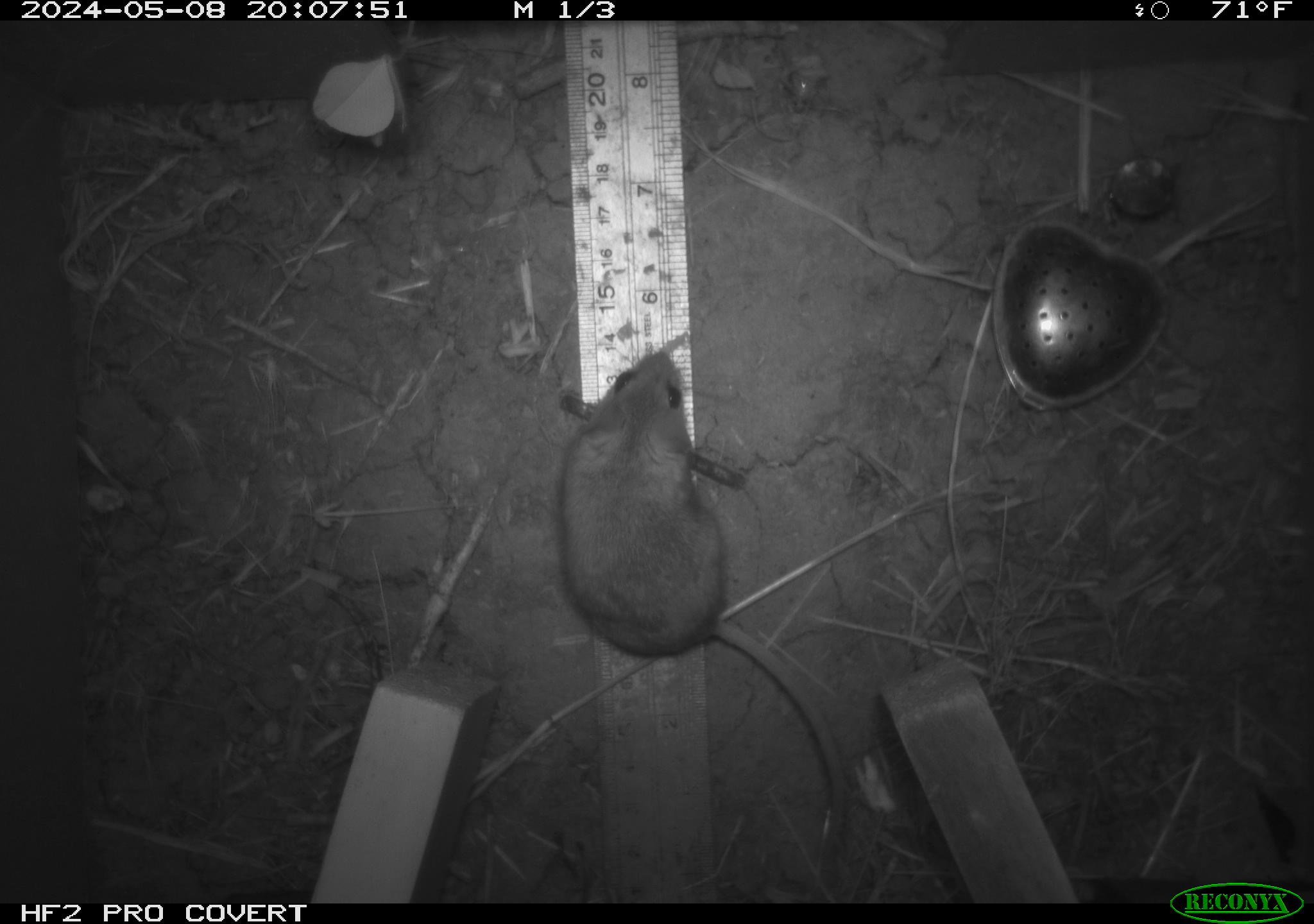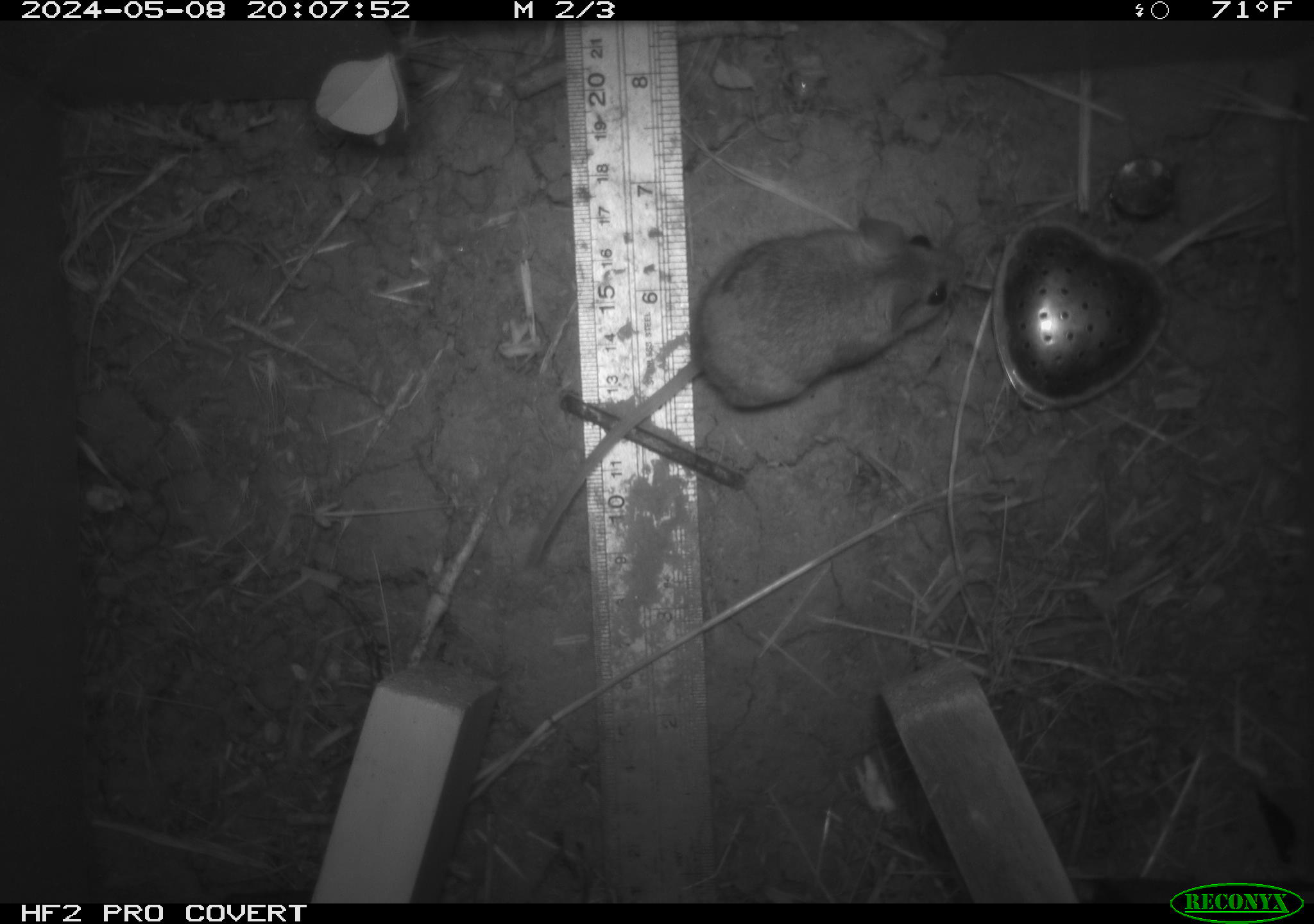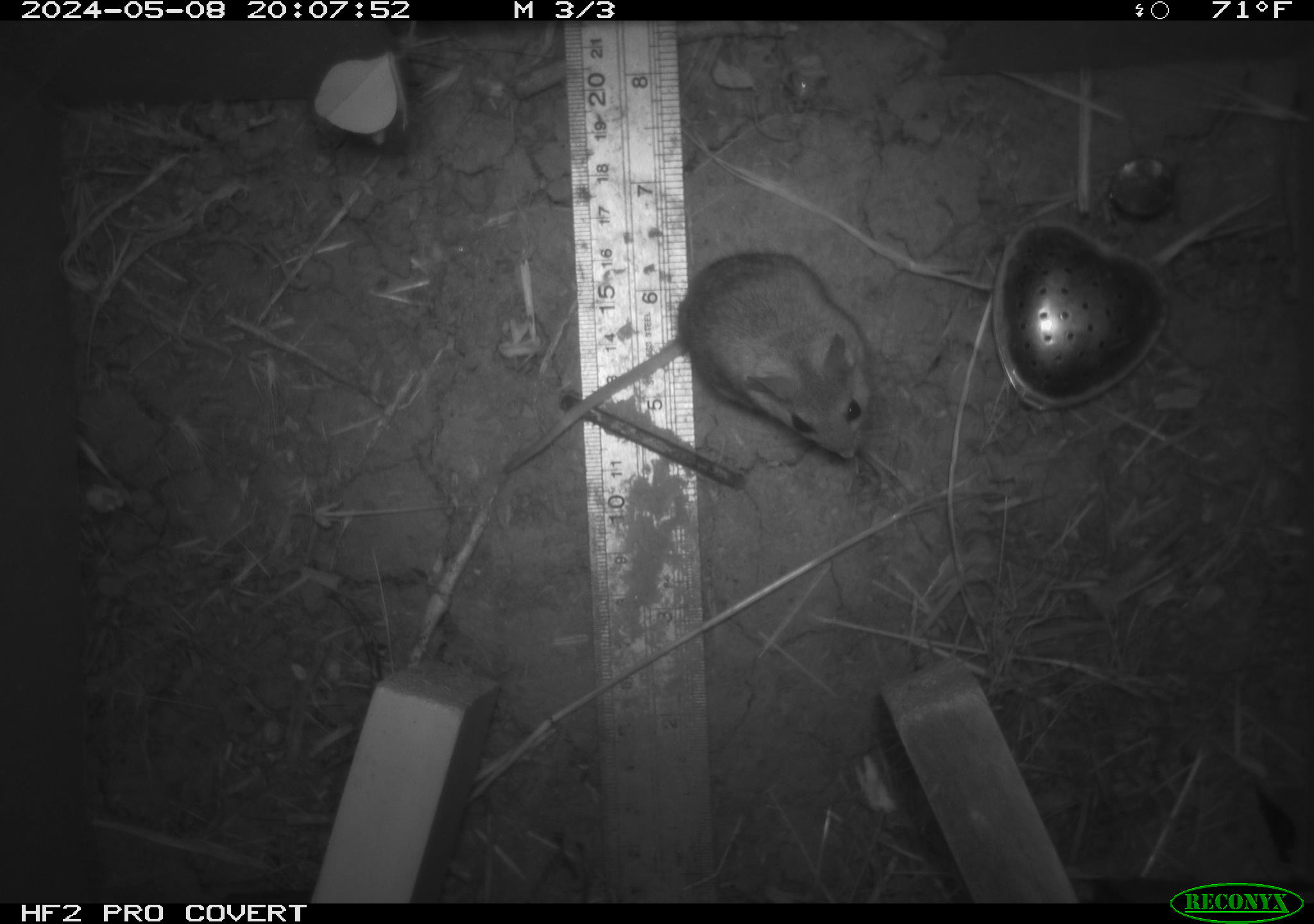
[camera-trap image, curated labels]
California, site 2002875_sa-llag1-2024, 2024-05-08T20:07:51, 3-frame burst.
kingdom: Animalia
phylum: Chordata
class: Mammalia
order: Rodentia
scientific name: Rodentia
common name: mouse species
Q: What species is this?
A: Mouse species (Rodentia).